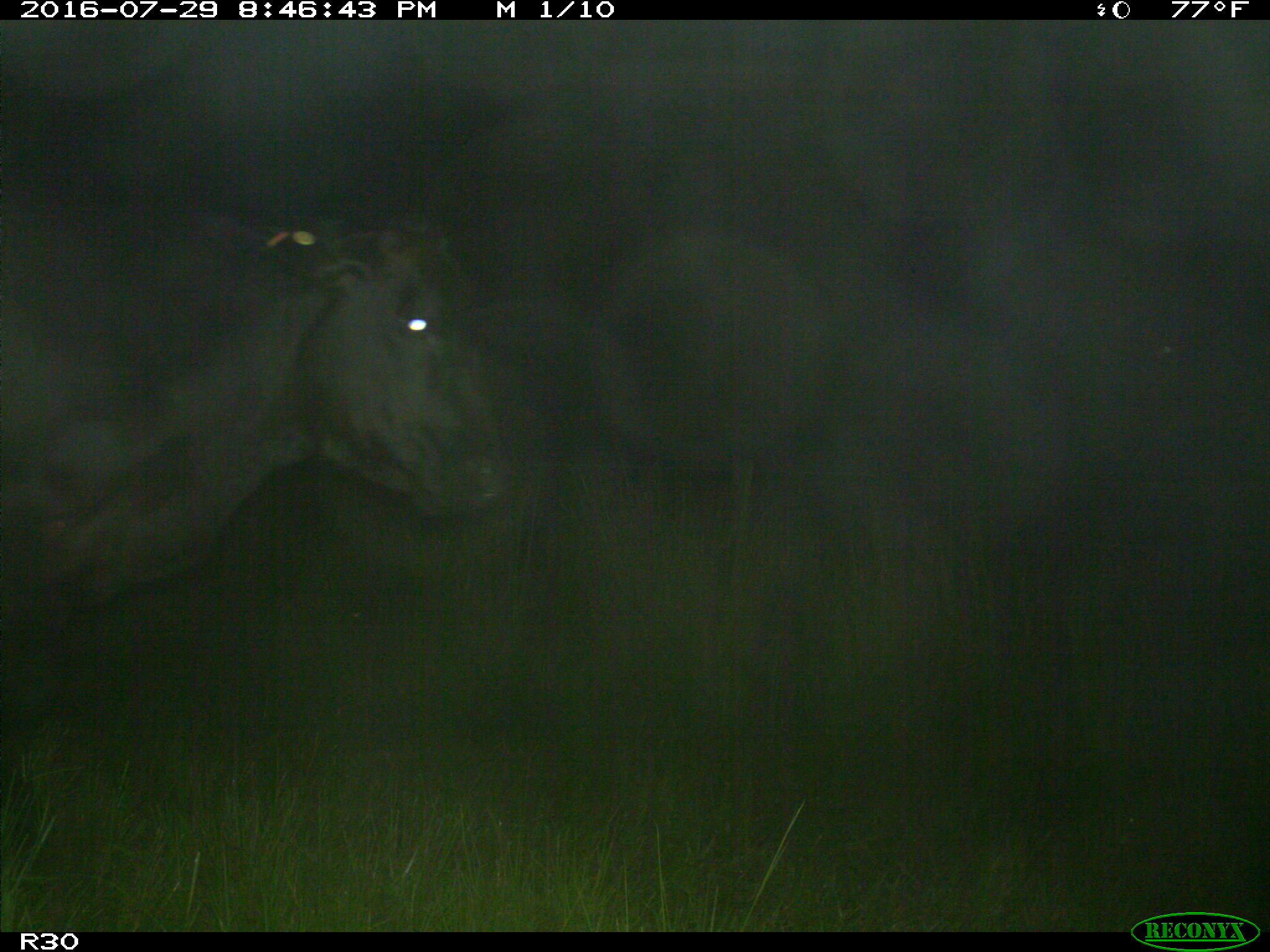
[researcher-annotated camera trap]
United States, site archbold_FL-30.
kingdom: Animalia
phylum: Chordata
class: Mammalia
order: Artiodactyla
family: Bovidae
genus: Bos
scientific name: Bos taurus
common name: domestic cow